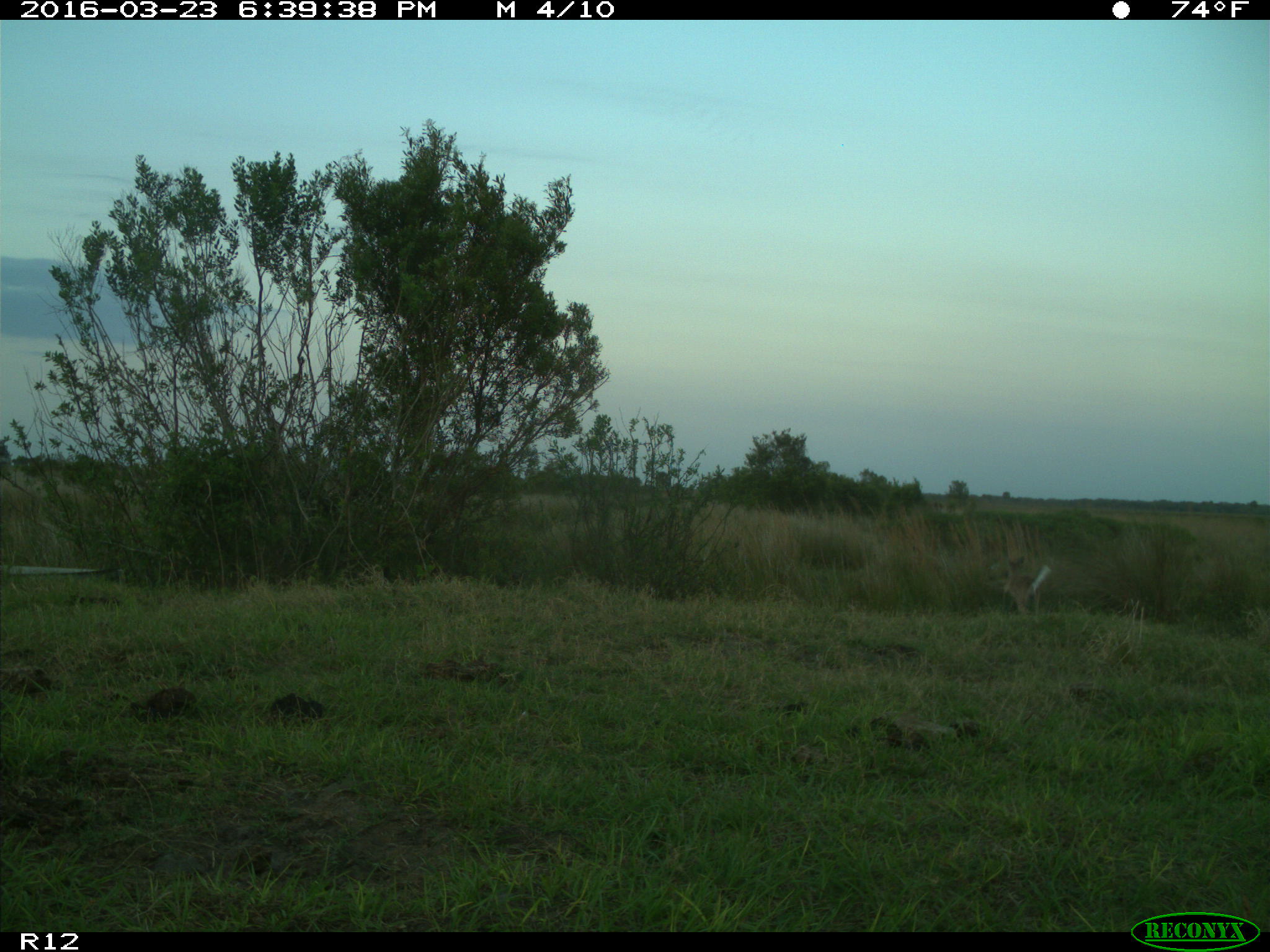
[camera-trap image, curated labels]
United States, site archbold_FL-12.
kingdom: Animalia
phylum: Chordata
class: Mammalia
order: Artiodactyla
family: Cervidae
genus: Odocoileus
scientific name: Odocoileus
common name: deer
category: unidentified deer